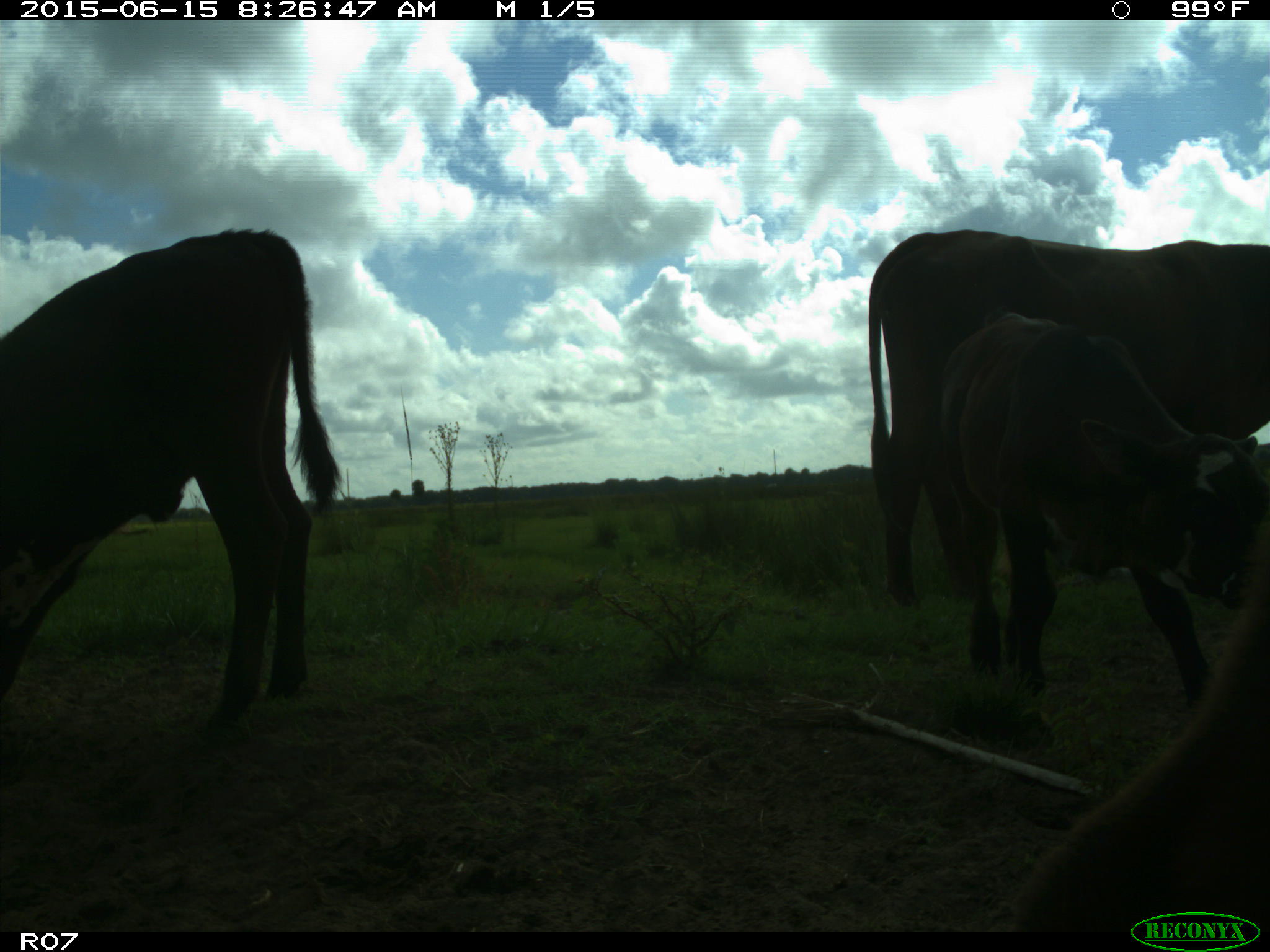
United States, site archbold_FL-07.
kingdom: Animalia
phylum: Chordata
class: Mammalia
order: Artiodactyla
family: Bovidae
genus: Bos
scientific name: Bos taurus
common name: domestic cow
Bos taurus (domestic cow).